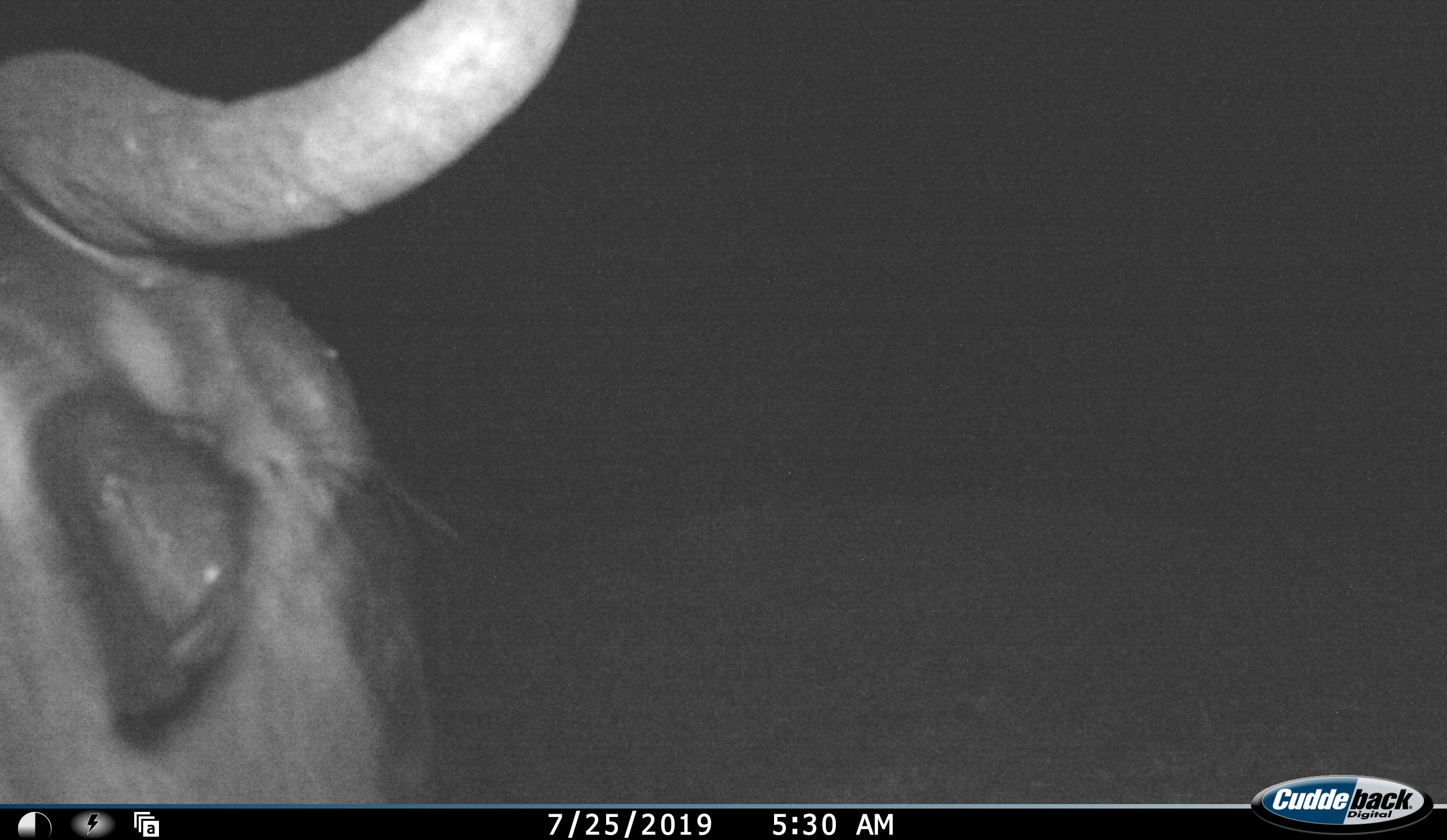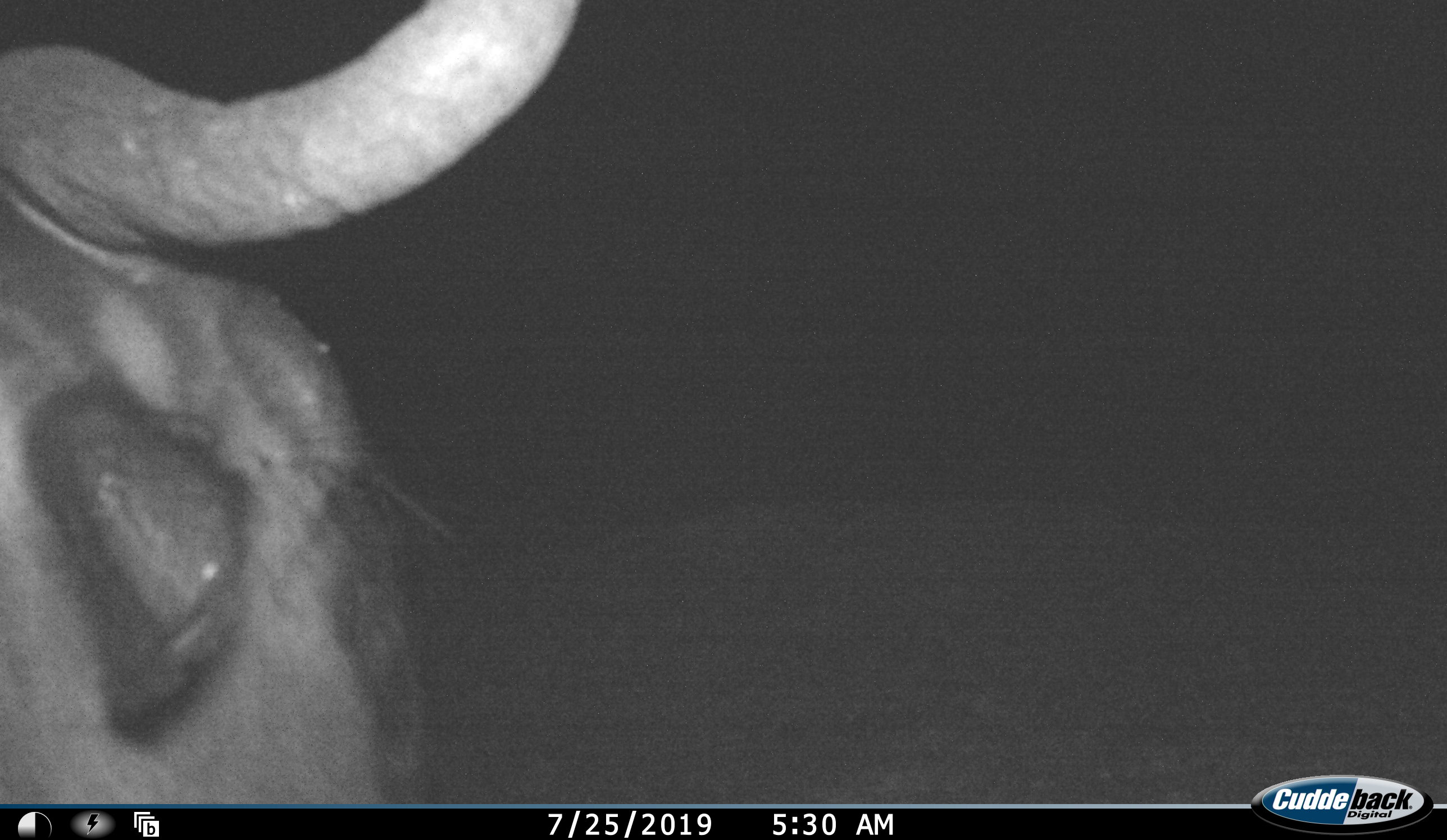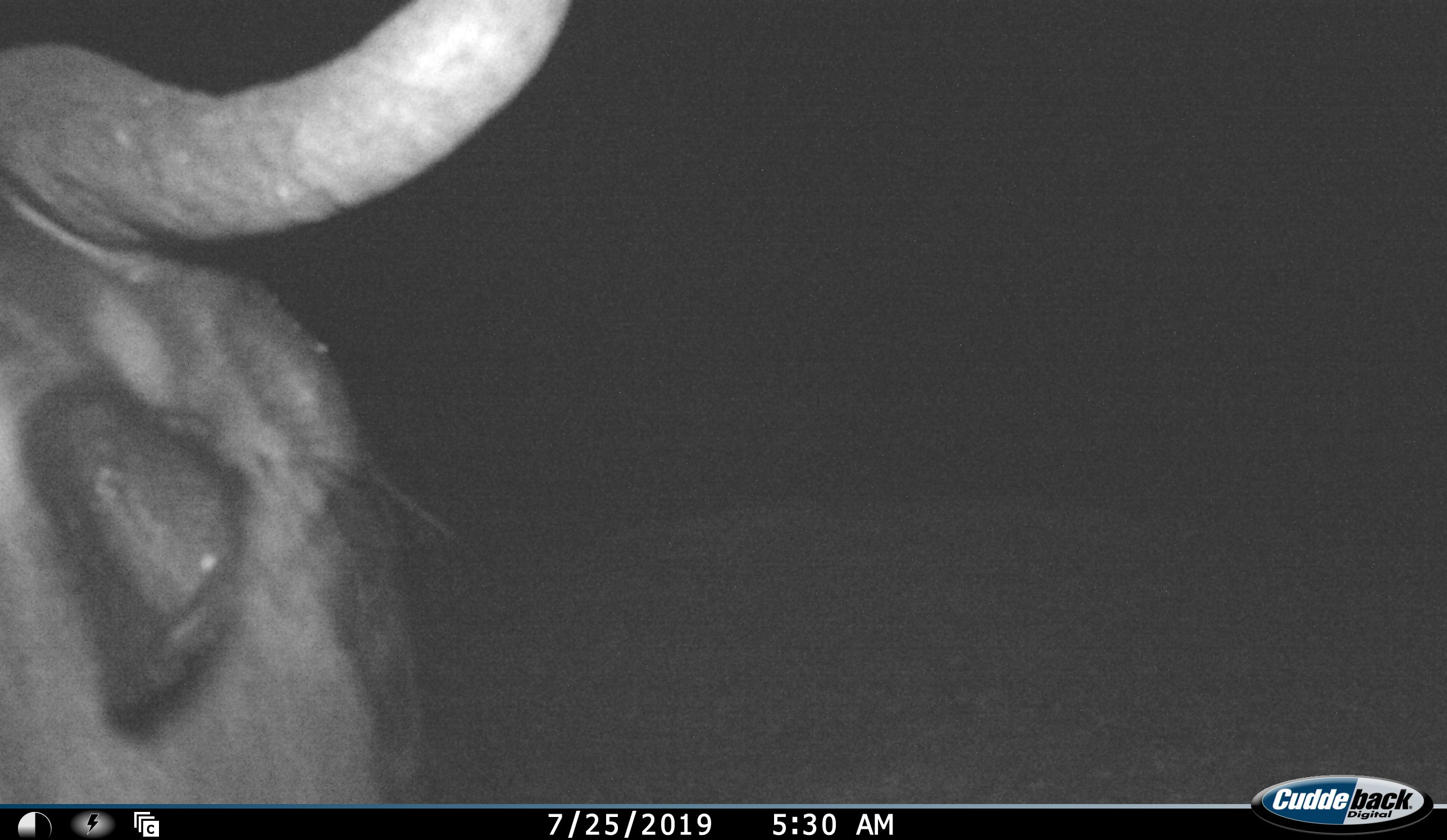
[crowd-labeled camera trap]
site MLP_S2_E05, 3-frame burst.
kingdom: Animalia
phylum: Chordata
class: Mammalia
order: Artiodactyla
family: Bovidae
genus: Connochaetes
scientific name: Connochaetes taurinus taurinus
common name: blue wildebeest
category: wildebeestblue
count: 1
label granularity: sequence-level